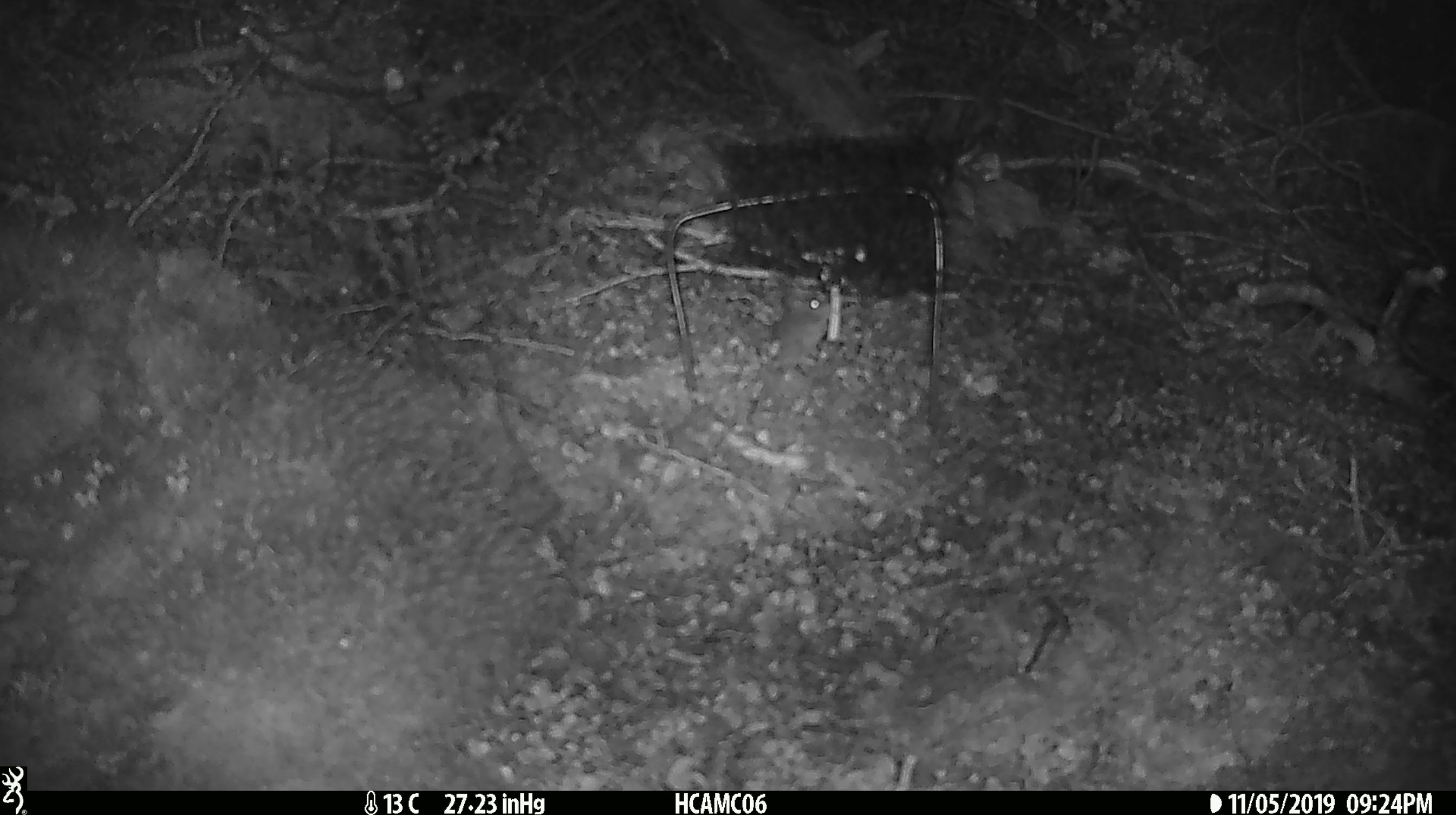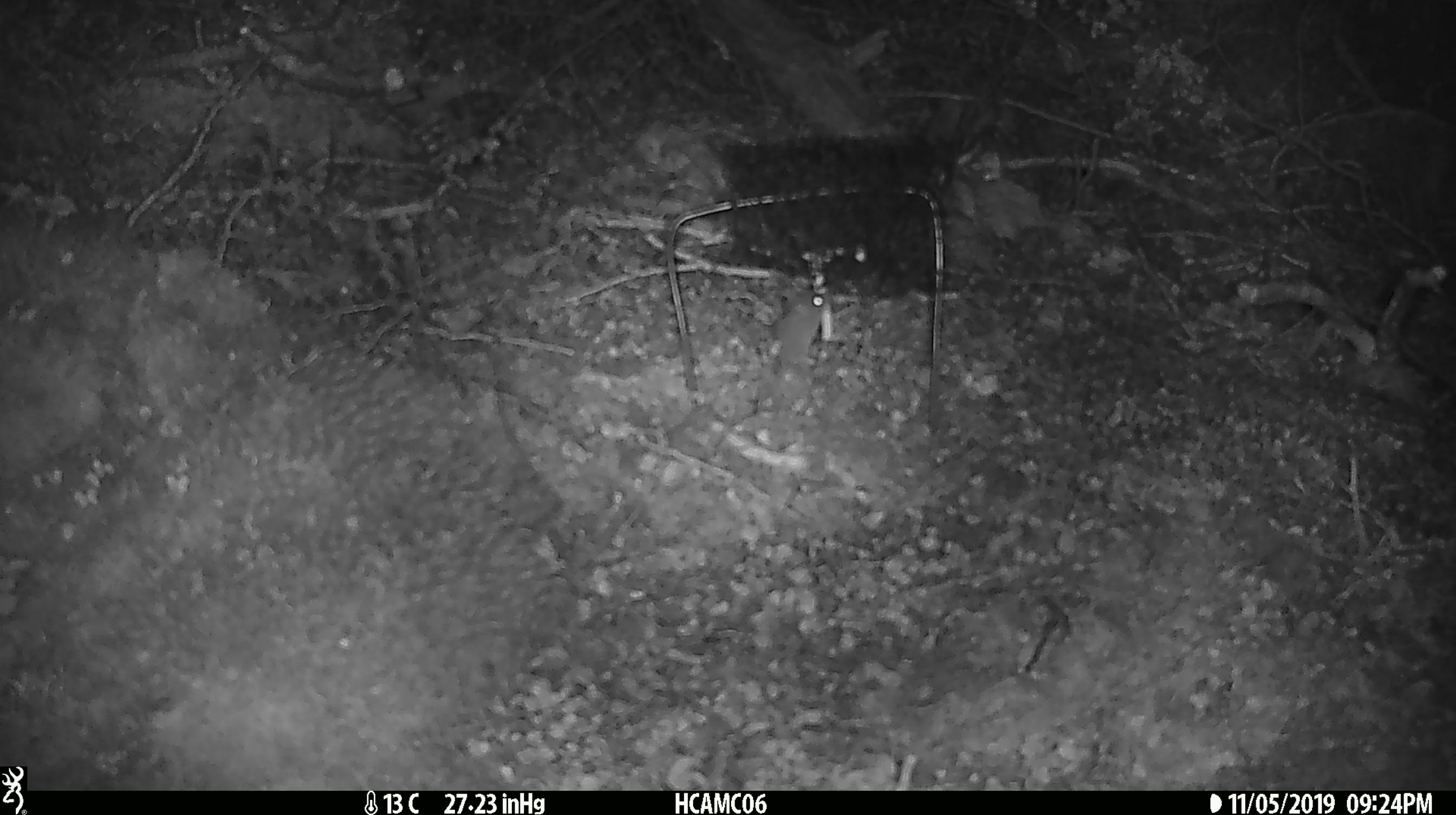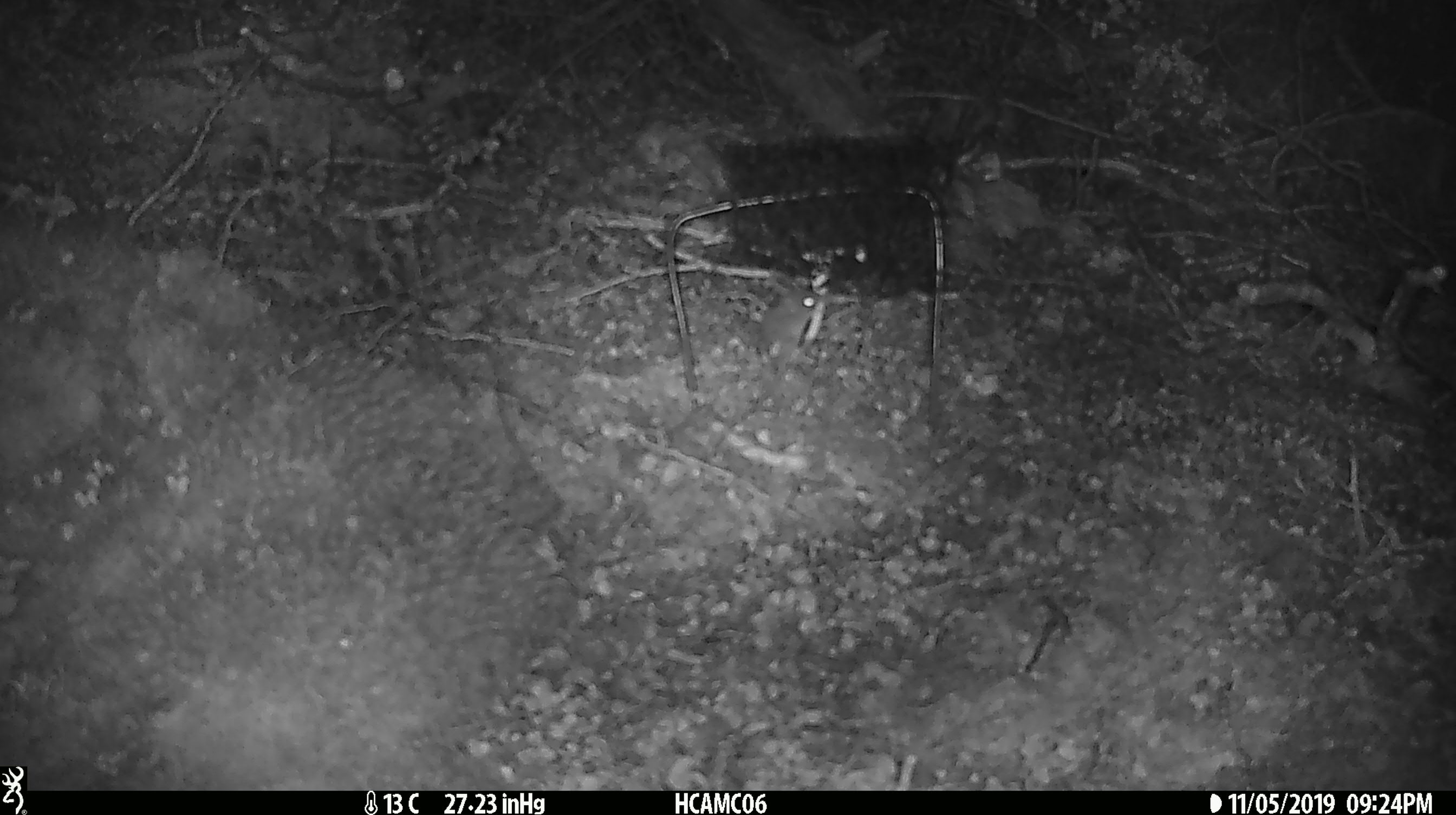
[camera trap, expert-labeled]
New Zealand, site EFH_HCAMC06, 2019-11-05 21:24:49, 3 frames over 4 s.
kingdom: Animalia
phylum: Chordata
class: Mammalia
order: Rodentia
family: Muridae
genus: Mus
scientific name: Mus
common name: mouse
Mouse (Mus).